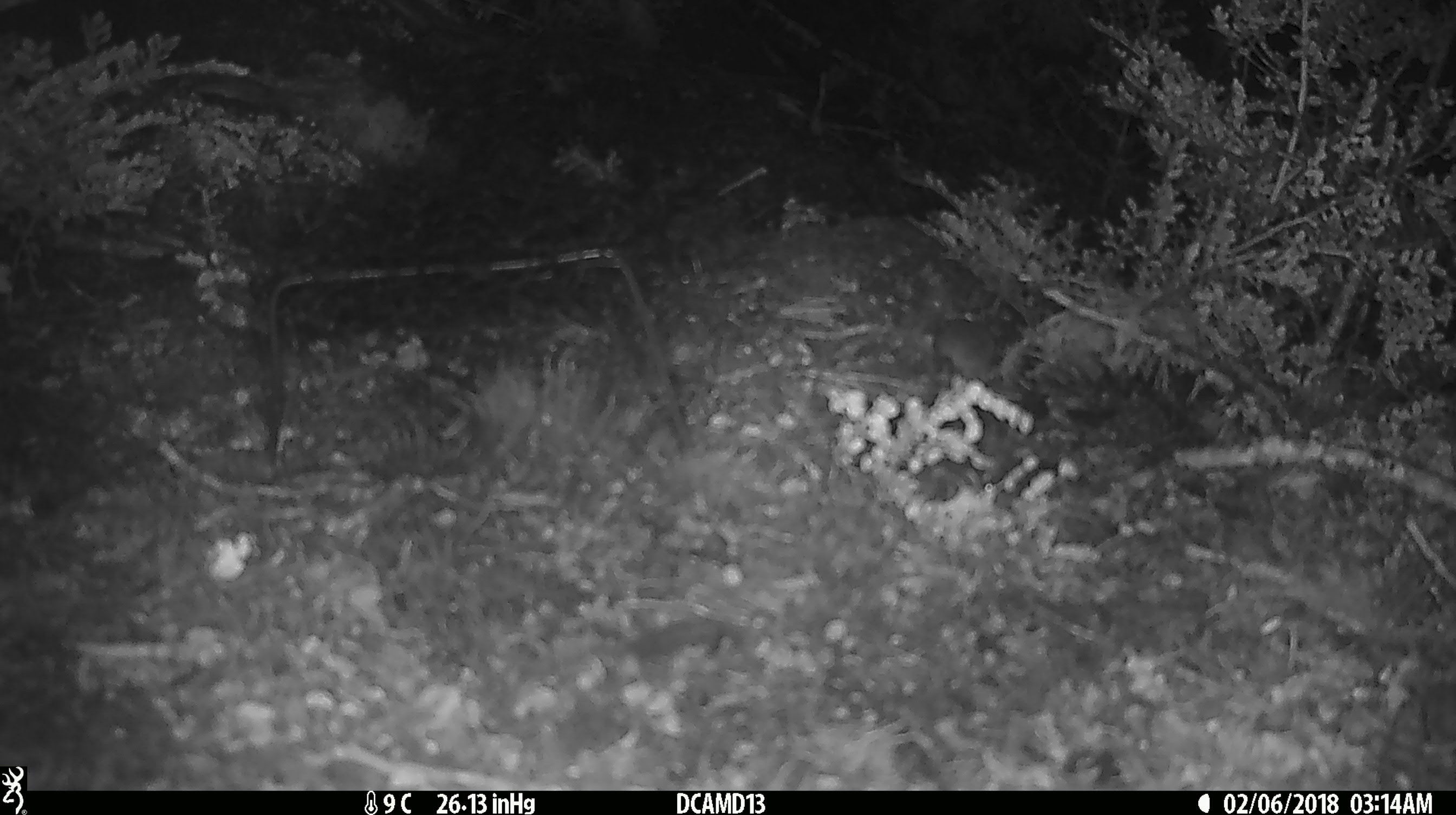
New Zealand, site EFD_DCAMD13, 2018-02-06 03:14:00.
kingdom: Animalia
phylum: Chordata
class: Mammalia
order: Rodentia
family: Muridae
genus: Mus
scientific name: Mus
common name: mouse